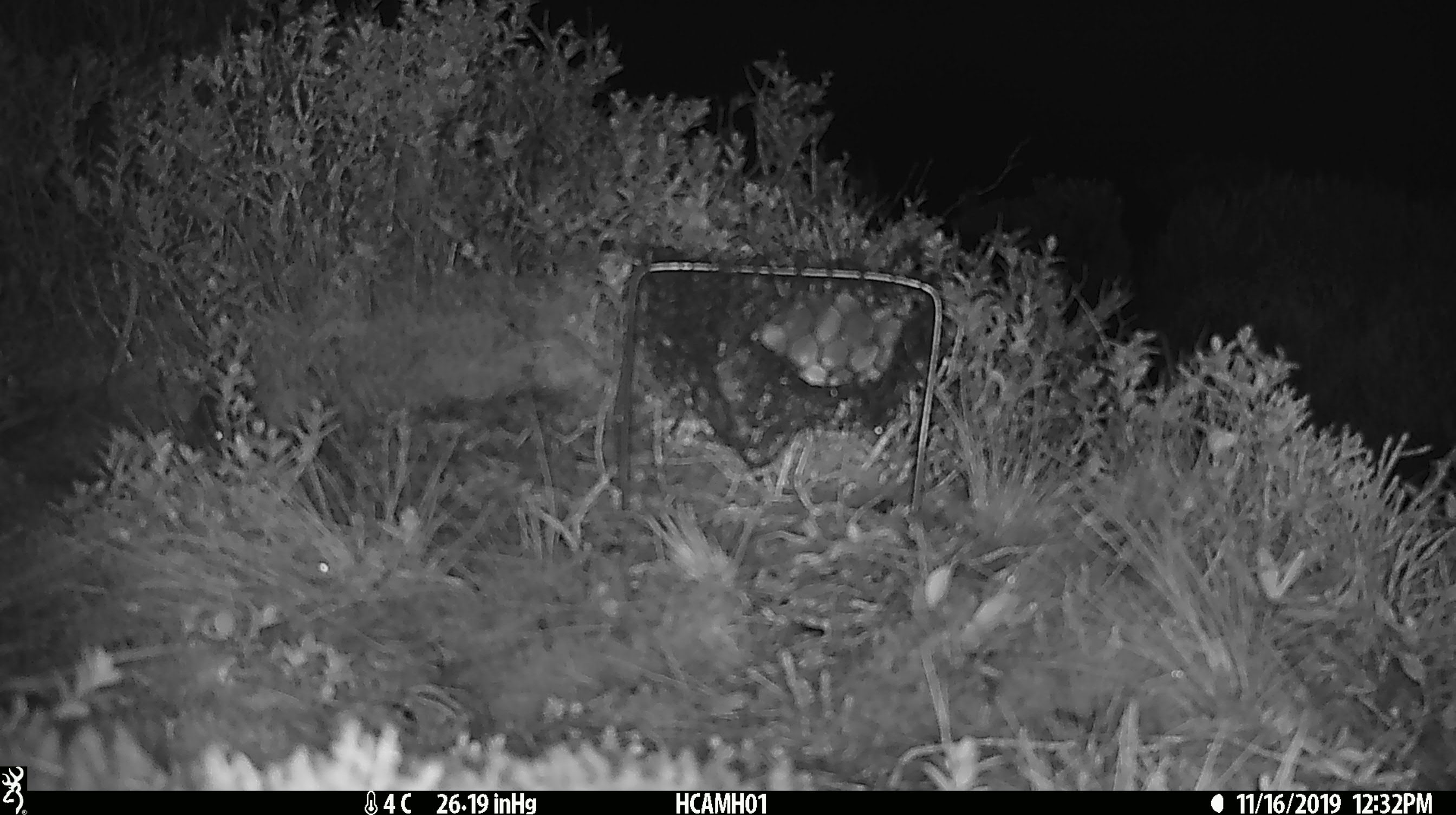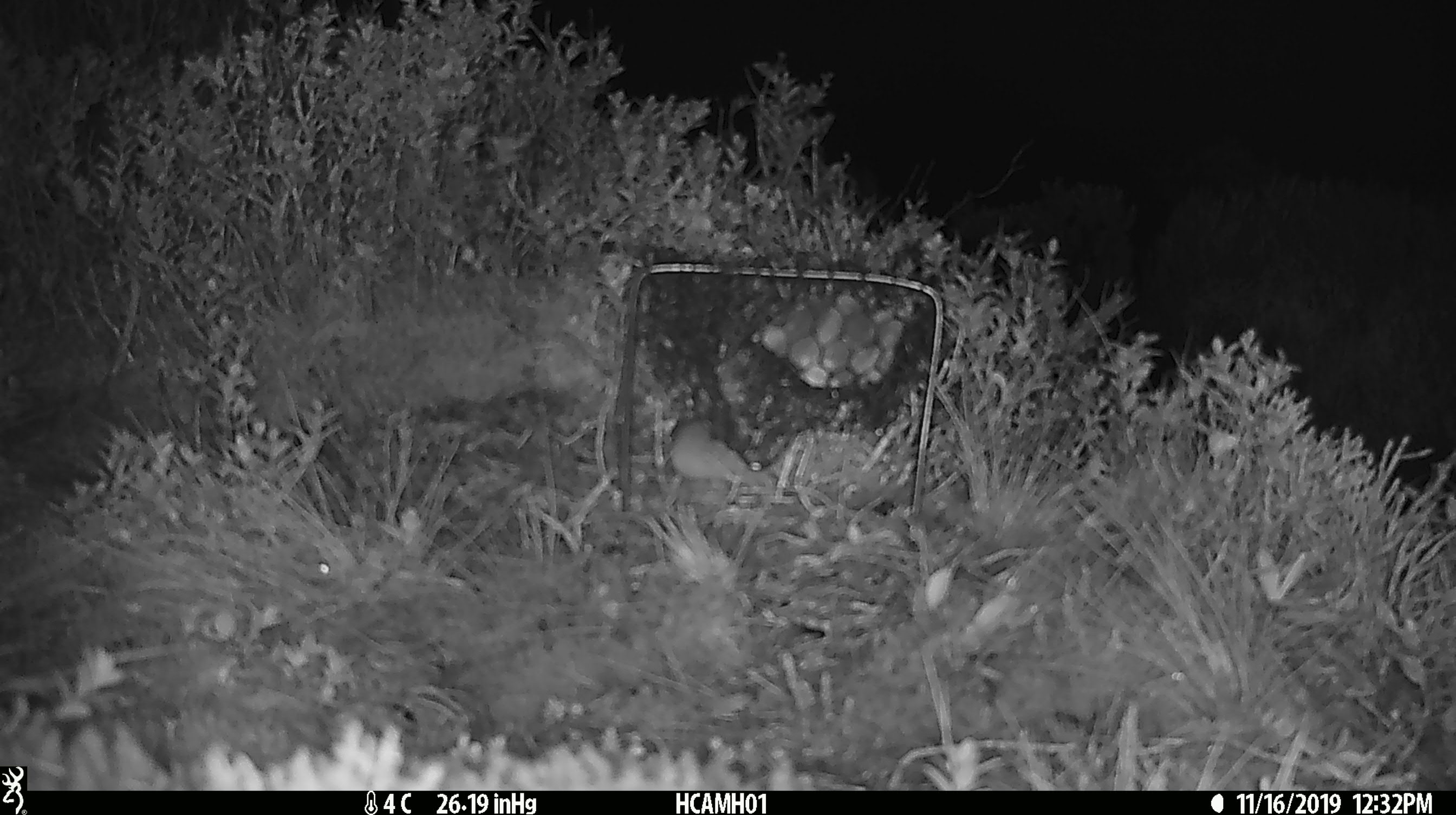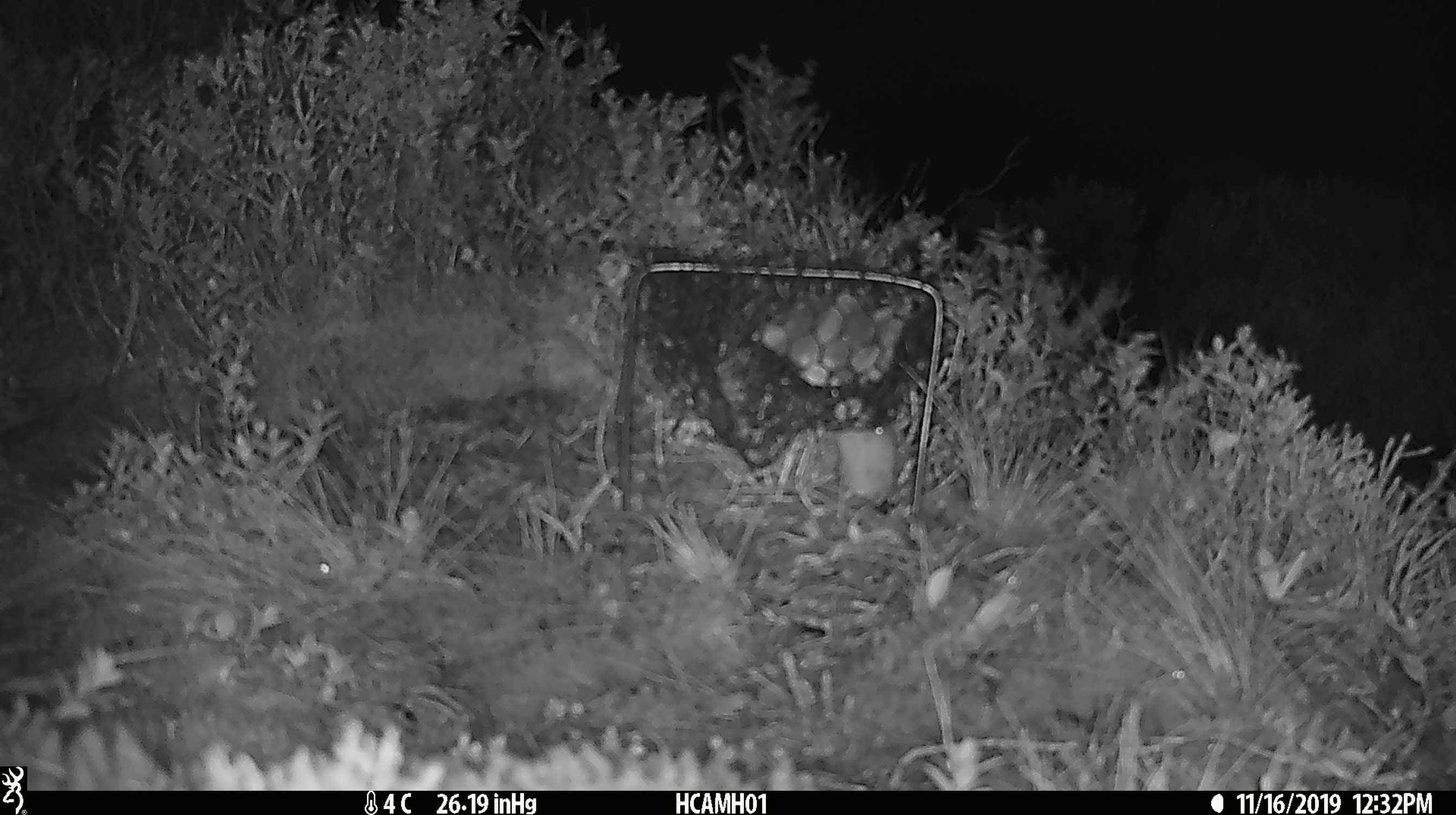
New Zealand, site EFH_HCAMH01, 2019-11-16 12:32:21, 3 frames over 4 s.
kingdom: Animalia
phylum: Chordata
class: Mammalia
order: Rodentia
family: Muridae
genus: Mus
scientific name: Mus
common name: mouse